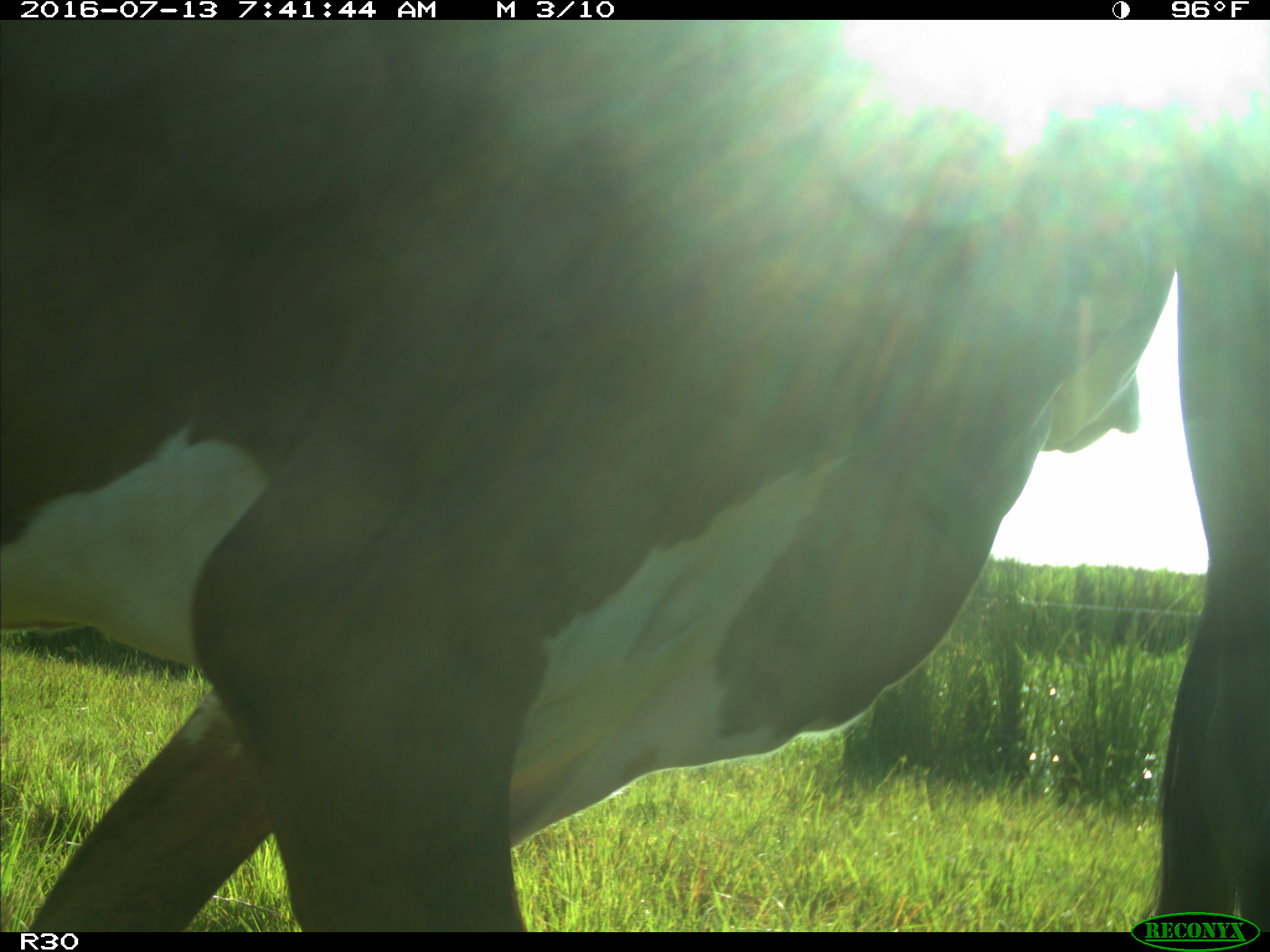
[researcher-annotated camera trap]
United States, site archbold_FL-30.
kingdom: Animalia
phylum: Chordata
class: Mammalia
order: Artiodactyla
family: Bovidae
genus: Bos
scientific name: Bos taurus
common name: domestic cow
Bos taurus (domestic cow).